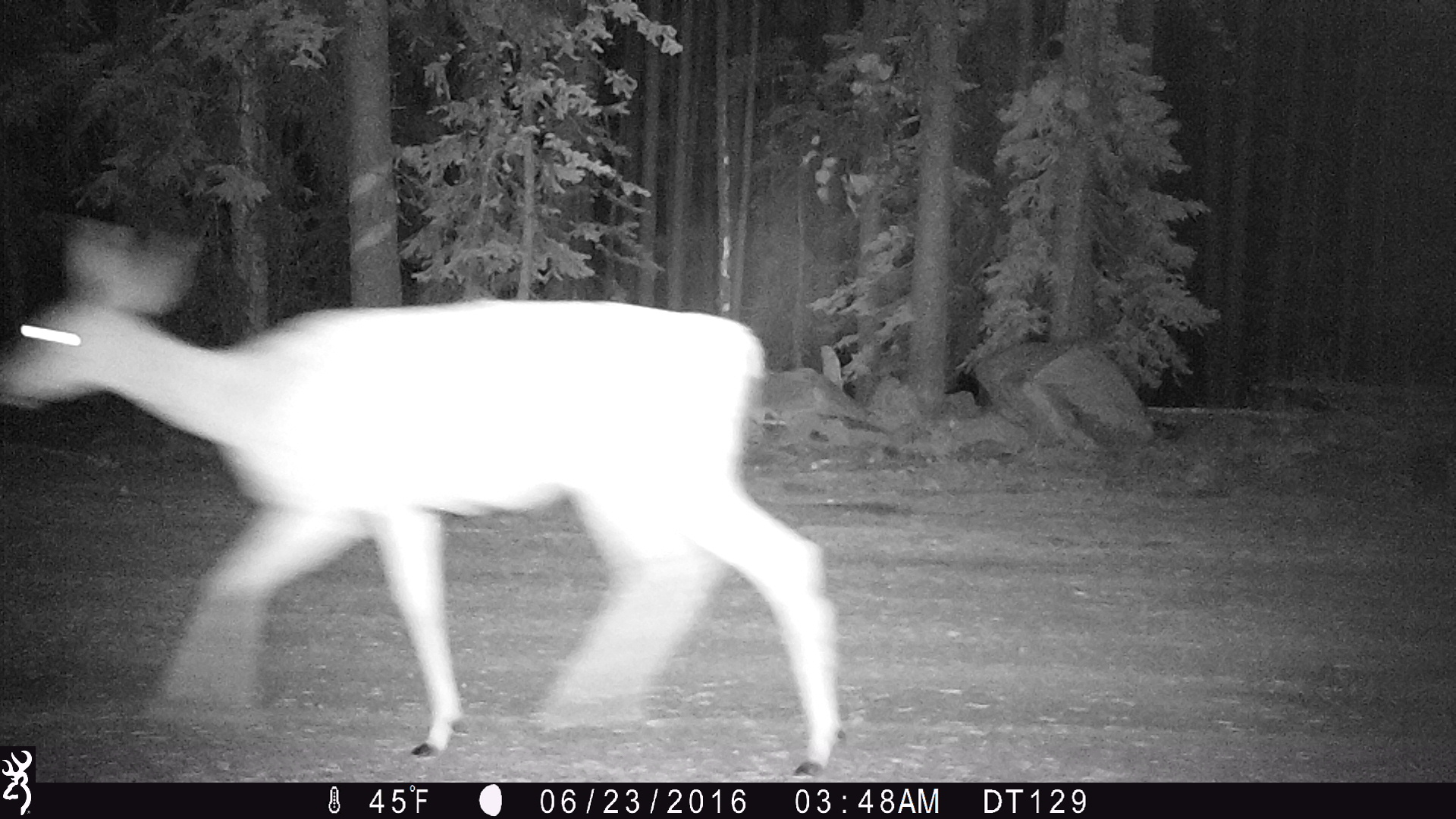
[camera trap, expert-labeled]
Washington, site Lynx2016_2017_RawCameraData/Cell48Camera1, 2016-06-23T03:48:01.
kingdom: Animalia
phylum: Chordata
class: Mammalia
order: Artiodactyla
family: Cervidae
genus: Odocoileus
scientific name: Odocoileus hemionus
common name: mule deer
Odocoileus hemionus (mule deer). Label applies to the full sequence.